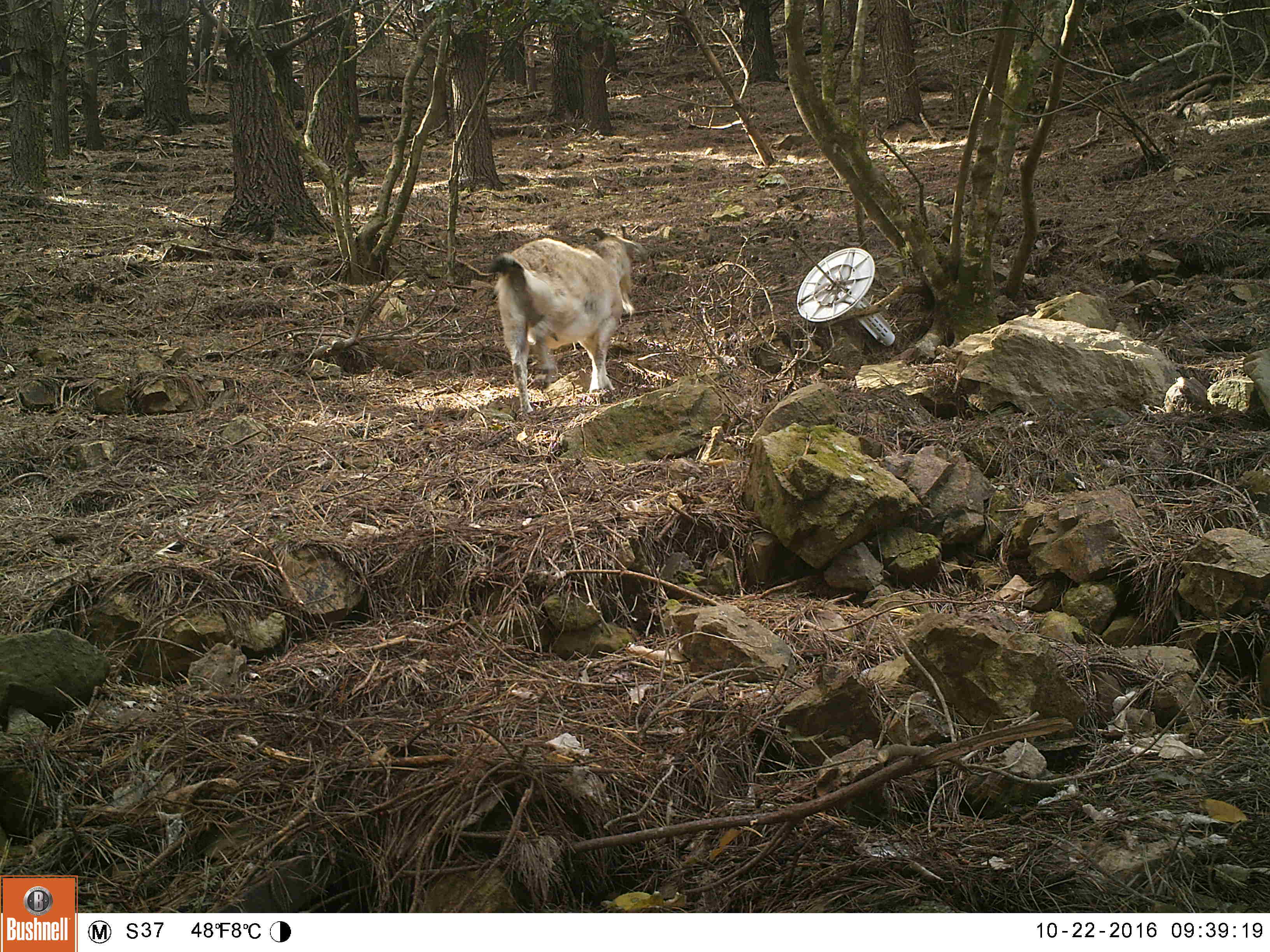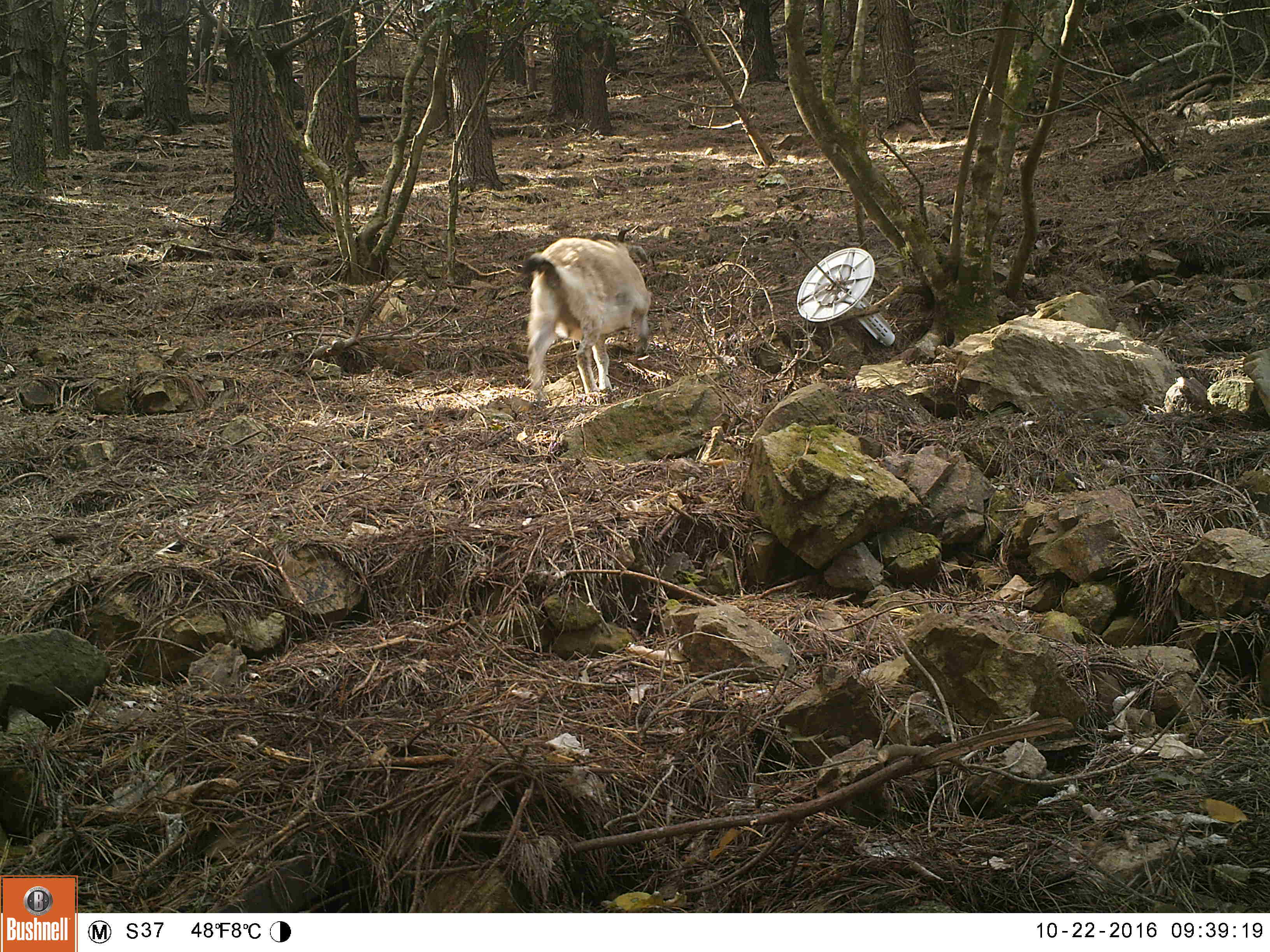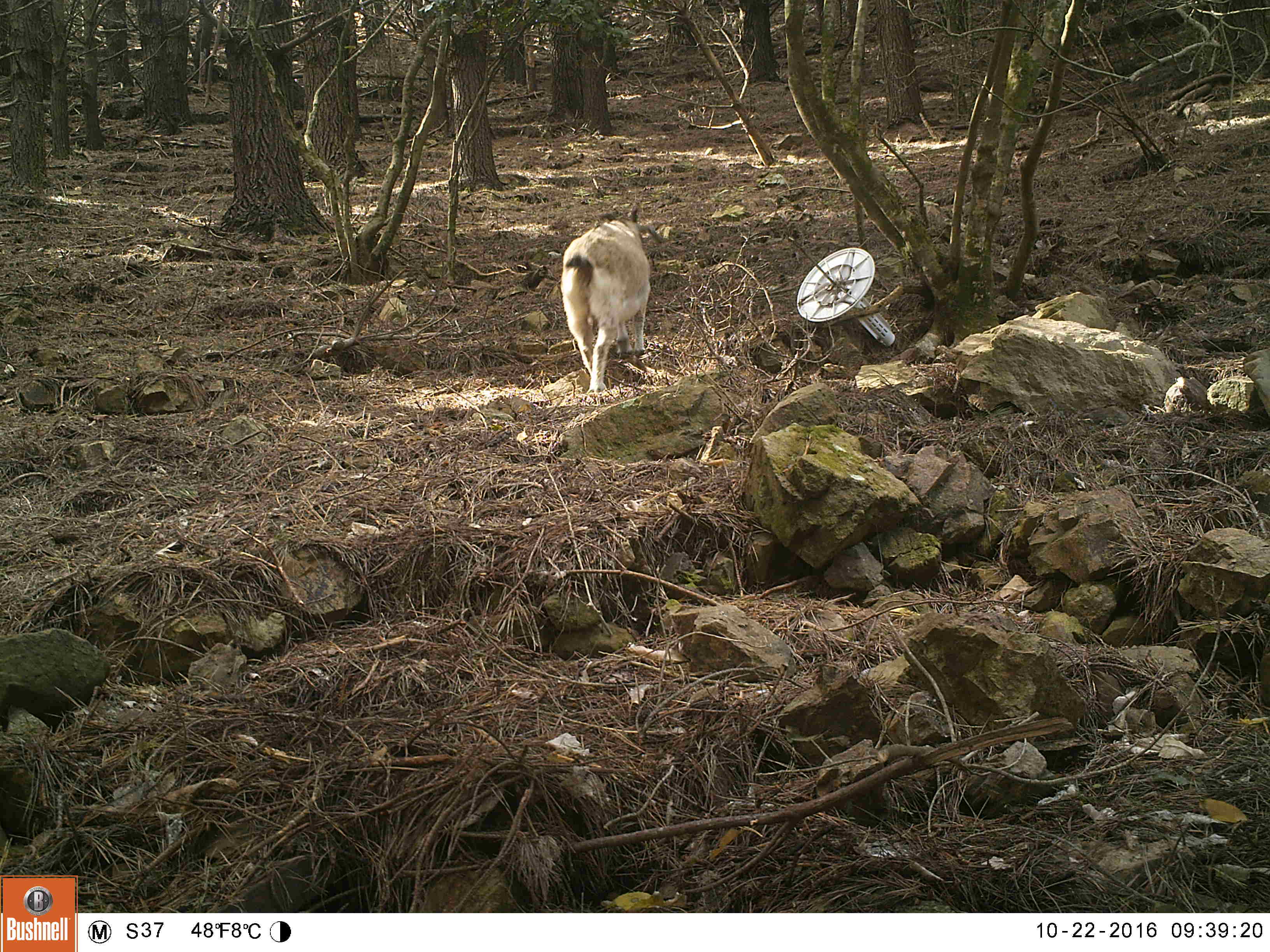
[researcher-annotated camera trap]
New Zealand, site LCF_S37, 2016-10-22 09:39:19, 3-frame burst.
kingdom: Animalia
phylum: Chordata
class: Mammalia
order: Artiodactyla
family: Bovidae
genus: Capra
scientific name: Capra hircus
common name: goat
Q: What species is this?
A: Goat (Capra hircus).